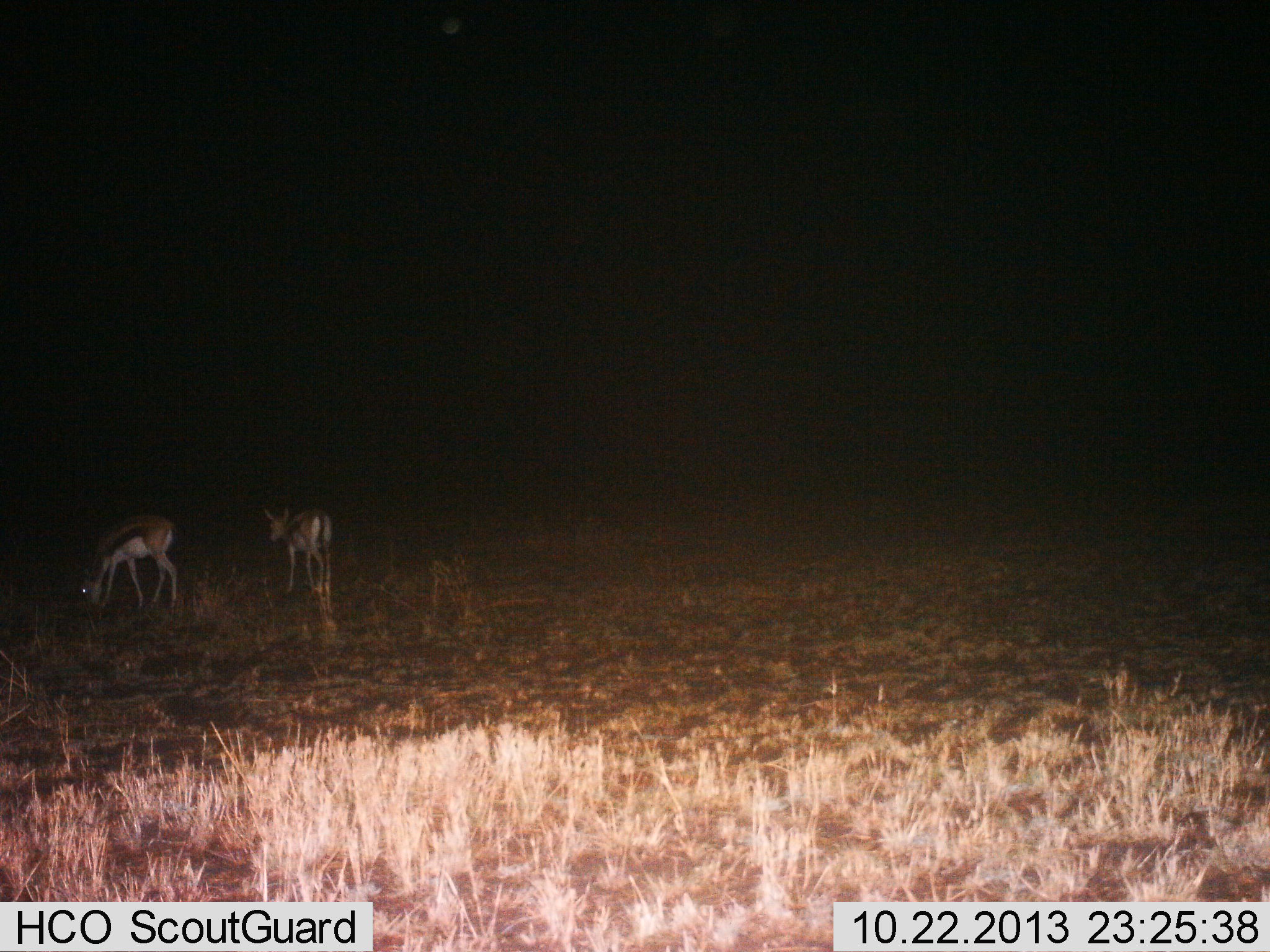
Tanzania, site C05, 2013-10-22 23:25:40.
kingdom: Animalia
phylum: Chordata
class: Mammalia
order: Artiodactyla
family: Bovidae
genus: Eudorcas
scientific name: Eudorcas thomsonii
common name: thomson's gazelle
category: gazellethomsons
Gazellethomsons (thomson's gazelle) (Eudorcas thomsonii), count 2. Behavior (volunteer vote fractions): standing 44%, resting 0%, moving 21%, interacting 0%. Young present (vote fraction): 0%. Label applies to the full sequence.